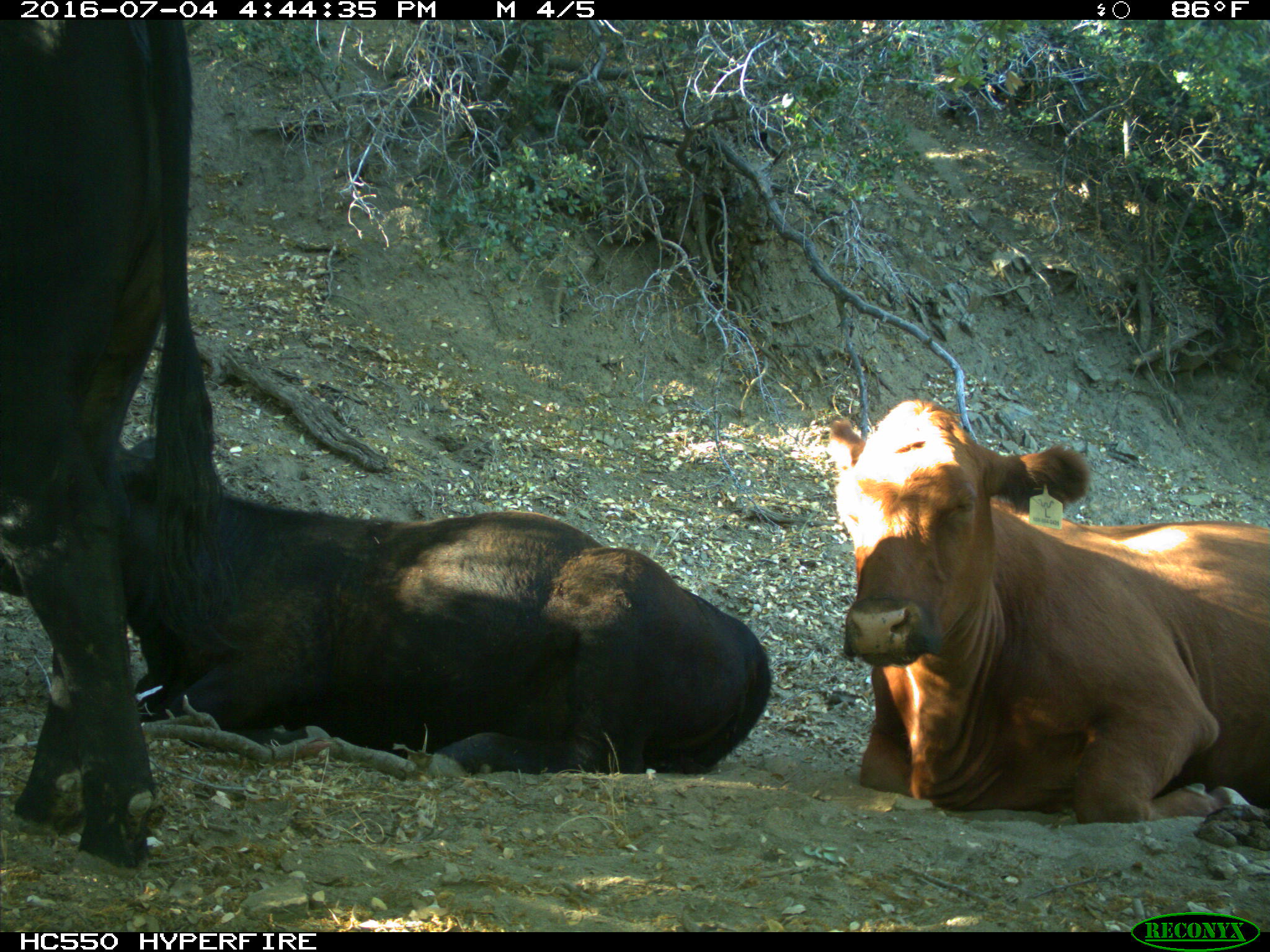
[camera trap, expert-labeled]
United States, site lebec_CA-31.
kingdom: Animalia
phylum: Chordata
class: Mammalia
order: Artiodactyla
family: Bovidae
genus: Bos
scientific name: Bos taurus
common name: domestic cow